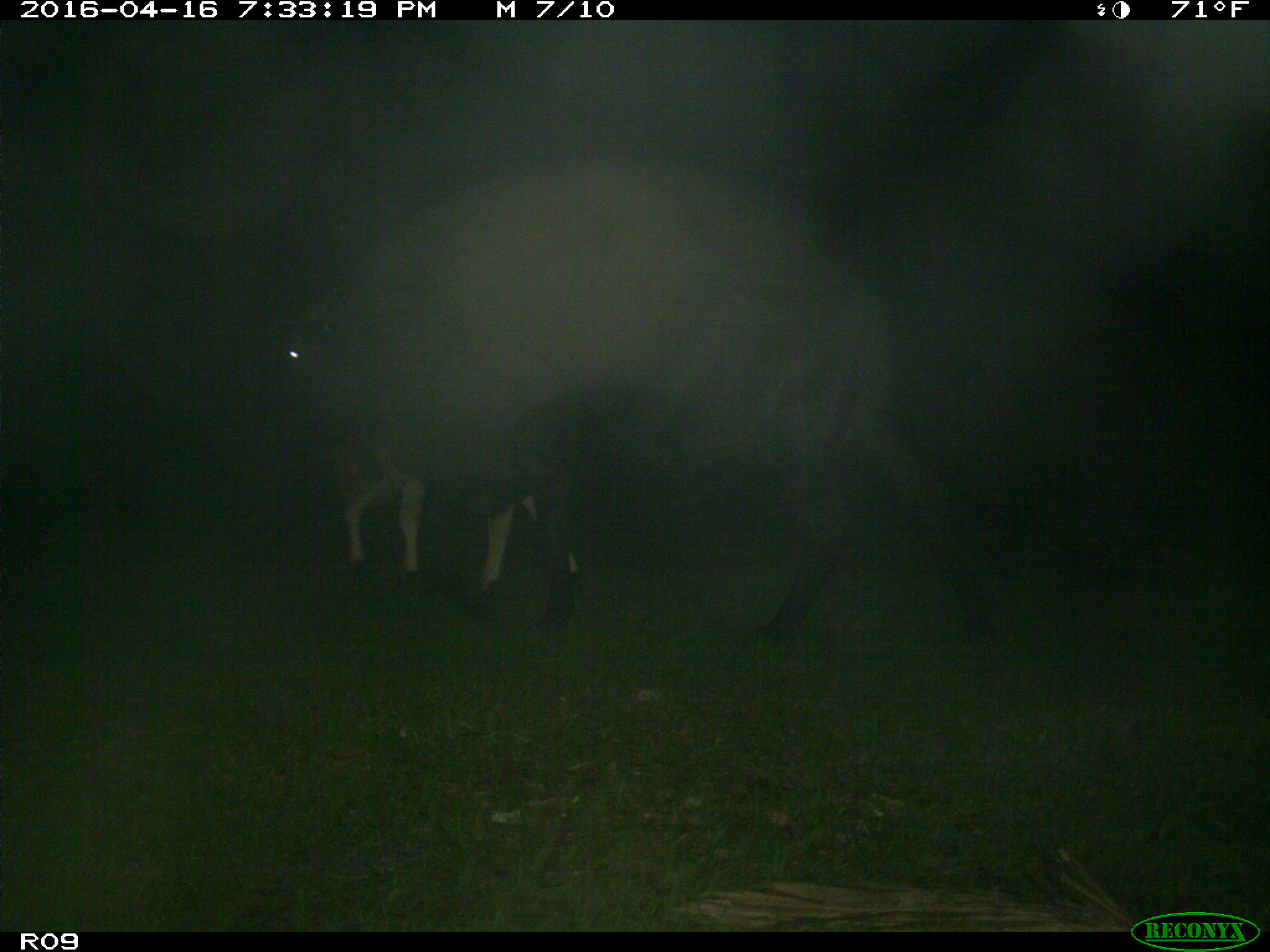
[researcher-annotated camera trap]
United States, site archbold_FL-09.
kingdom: Animalia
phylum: Chordata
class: Mammalia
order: Artiodactyla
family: Bovidae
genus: Bos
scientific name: Bos taurus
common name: domestic cow